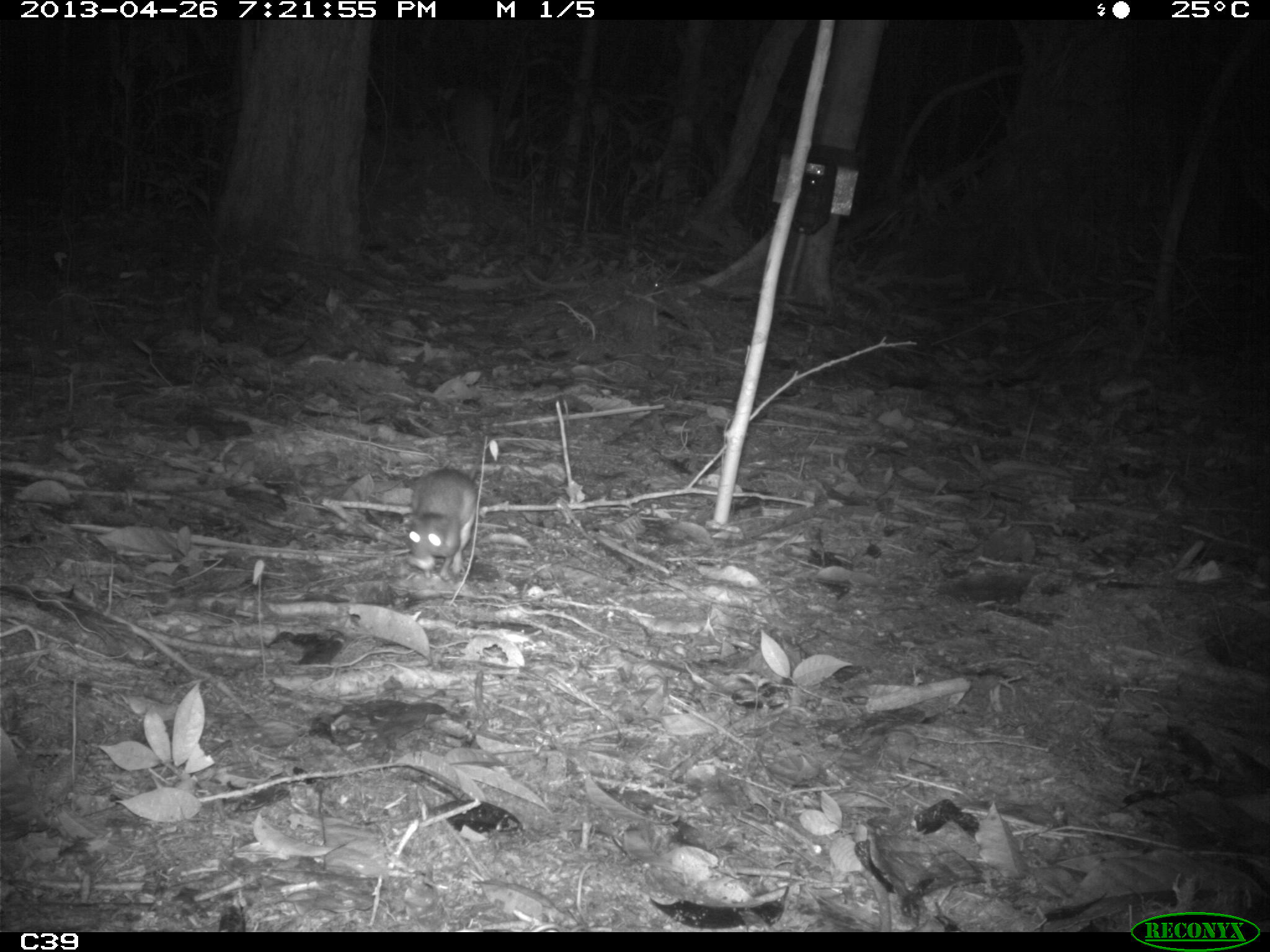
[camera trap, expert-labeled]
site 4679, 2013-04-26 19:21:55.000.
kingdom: Animalia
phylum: Chordata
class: Mammalia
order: Rodentia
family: Muridae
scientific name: Muridae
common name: mice, rats, and gerbils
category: unknown mouse or rat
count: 1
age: adult